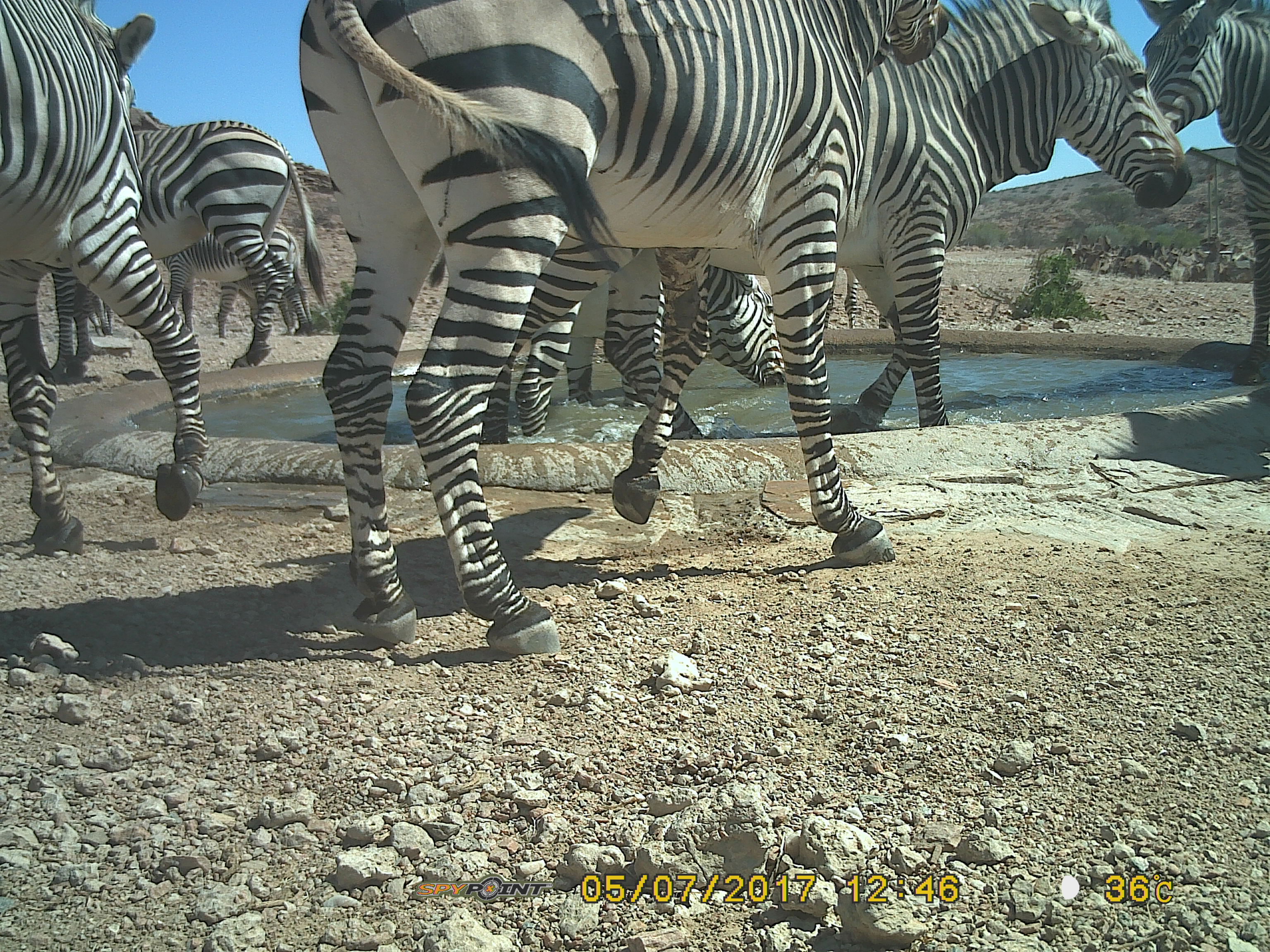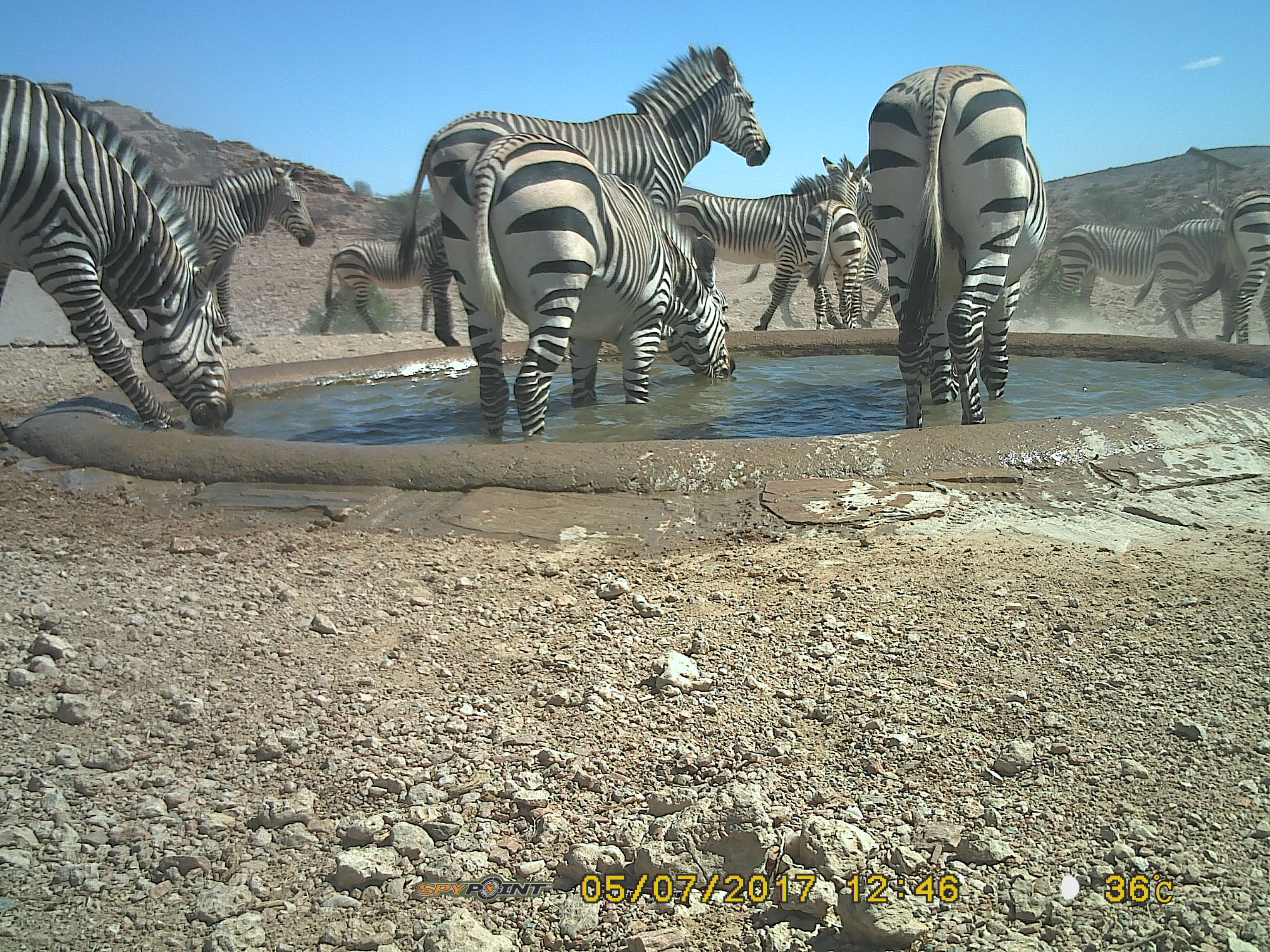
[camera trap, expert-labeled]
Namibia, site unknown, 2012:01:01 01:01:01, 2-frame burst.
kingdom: Animalia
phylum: Chordata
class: Mammalia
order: Perissodactyla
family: Equidae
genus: Equus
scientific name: Equus zebra hartmannae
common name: hartmann's mountain zebra